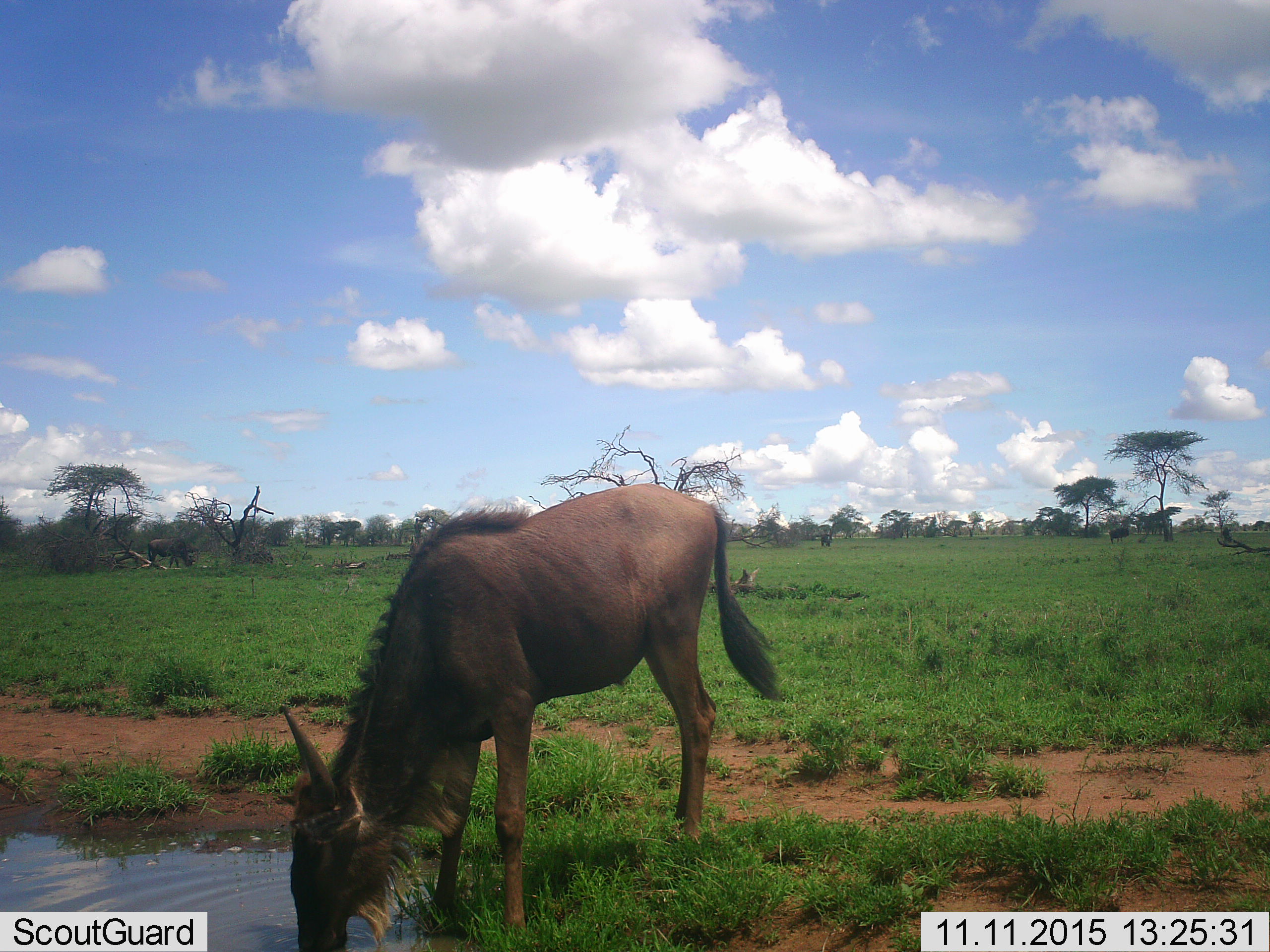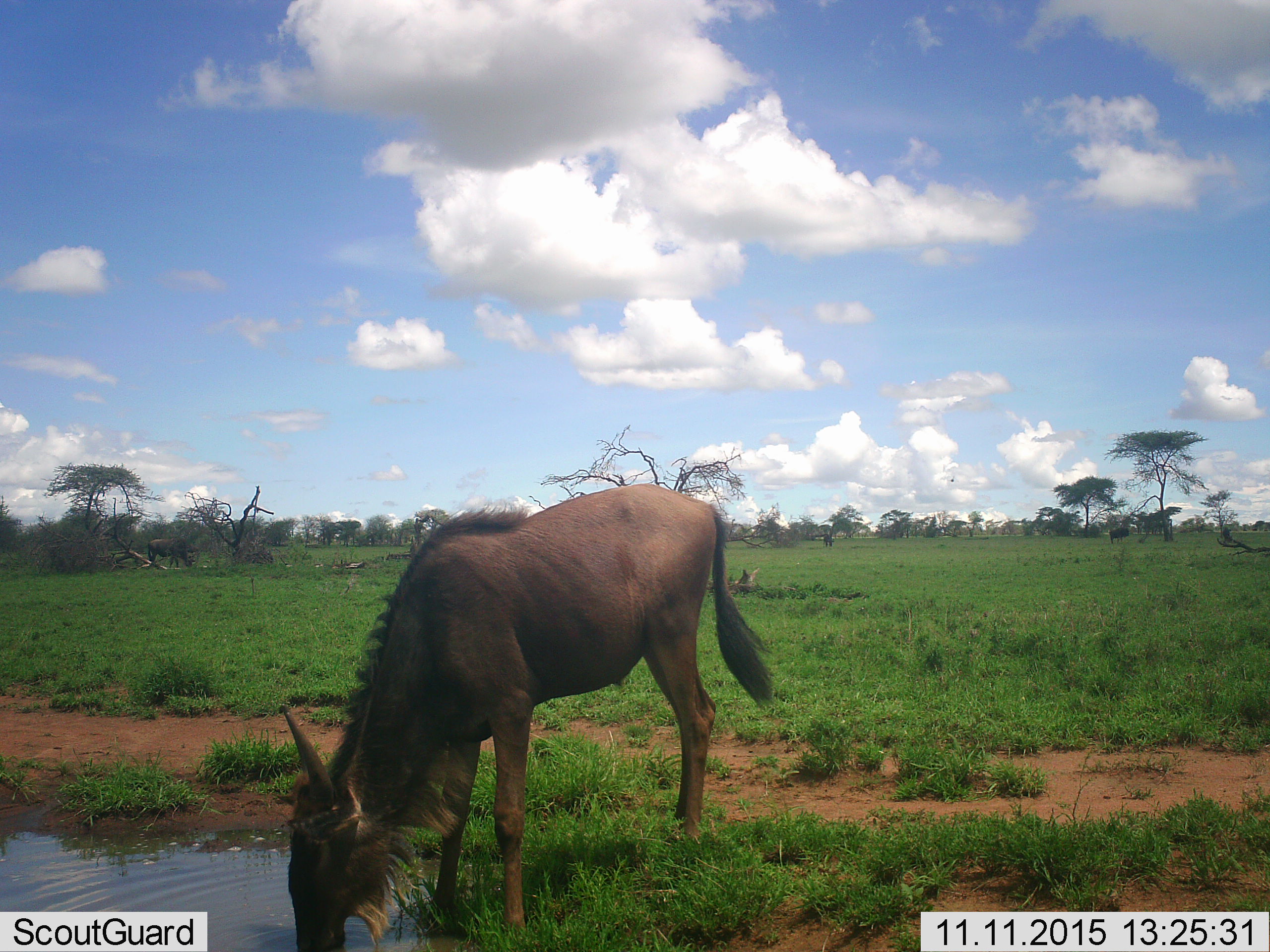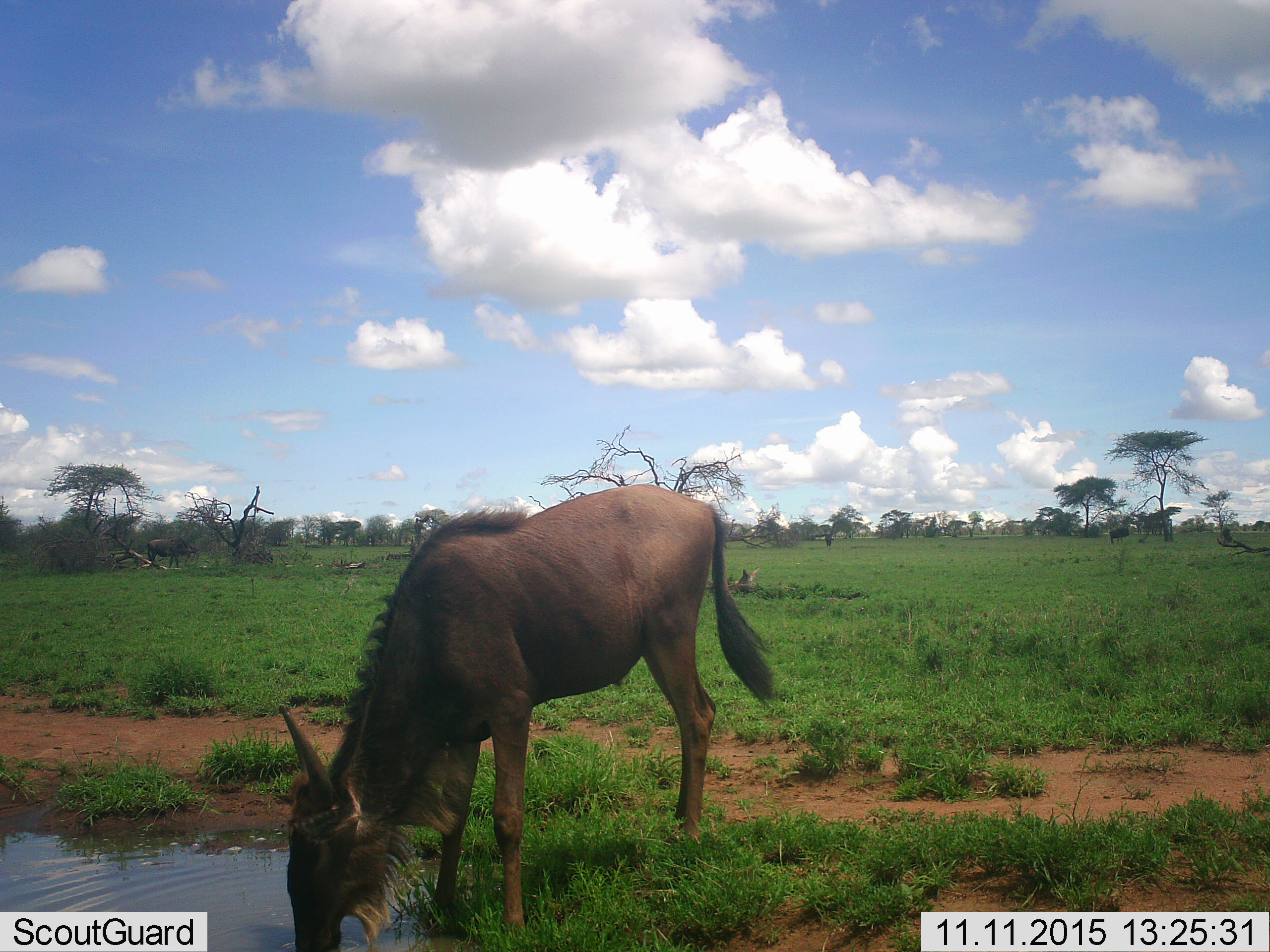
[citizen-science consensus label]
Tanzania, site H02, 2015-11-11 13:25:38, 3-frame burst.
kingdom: Animalia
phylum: Chordata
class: Mammalia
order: Artiodactyla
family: Bovidae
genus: Connochaetes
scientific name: Connochaetes taurinus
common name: blue wildebeest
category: wildebeest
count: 1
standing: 43%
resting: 0%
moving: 0%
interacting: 0%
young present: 0%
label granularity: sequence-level